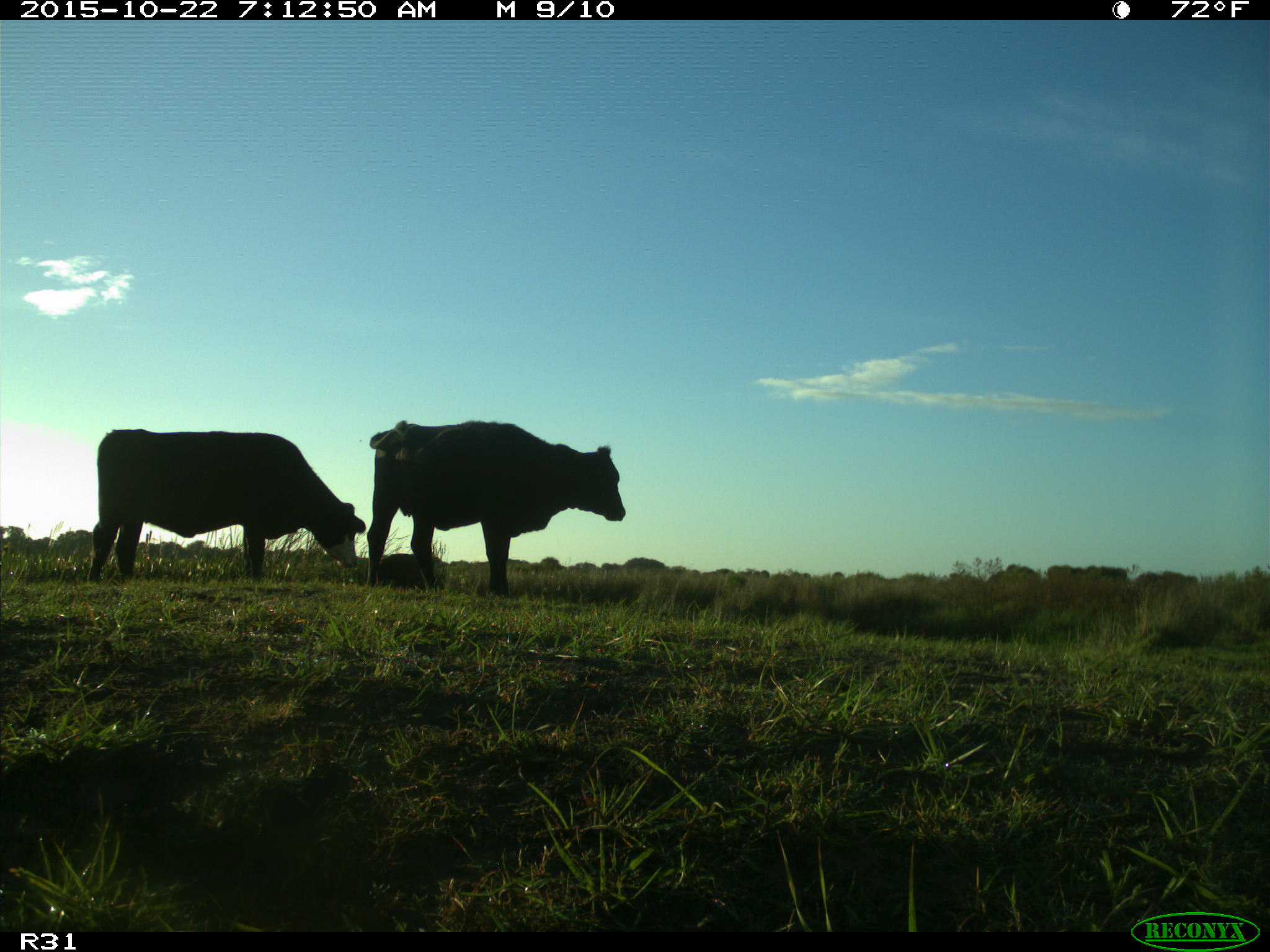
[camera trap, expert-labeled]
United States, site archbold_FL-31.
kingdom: Animalia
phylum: Chordata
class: Mammalia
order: Artiodactyla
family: Bovidae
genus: Bos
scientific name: Bos taurus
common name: domestic cow